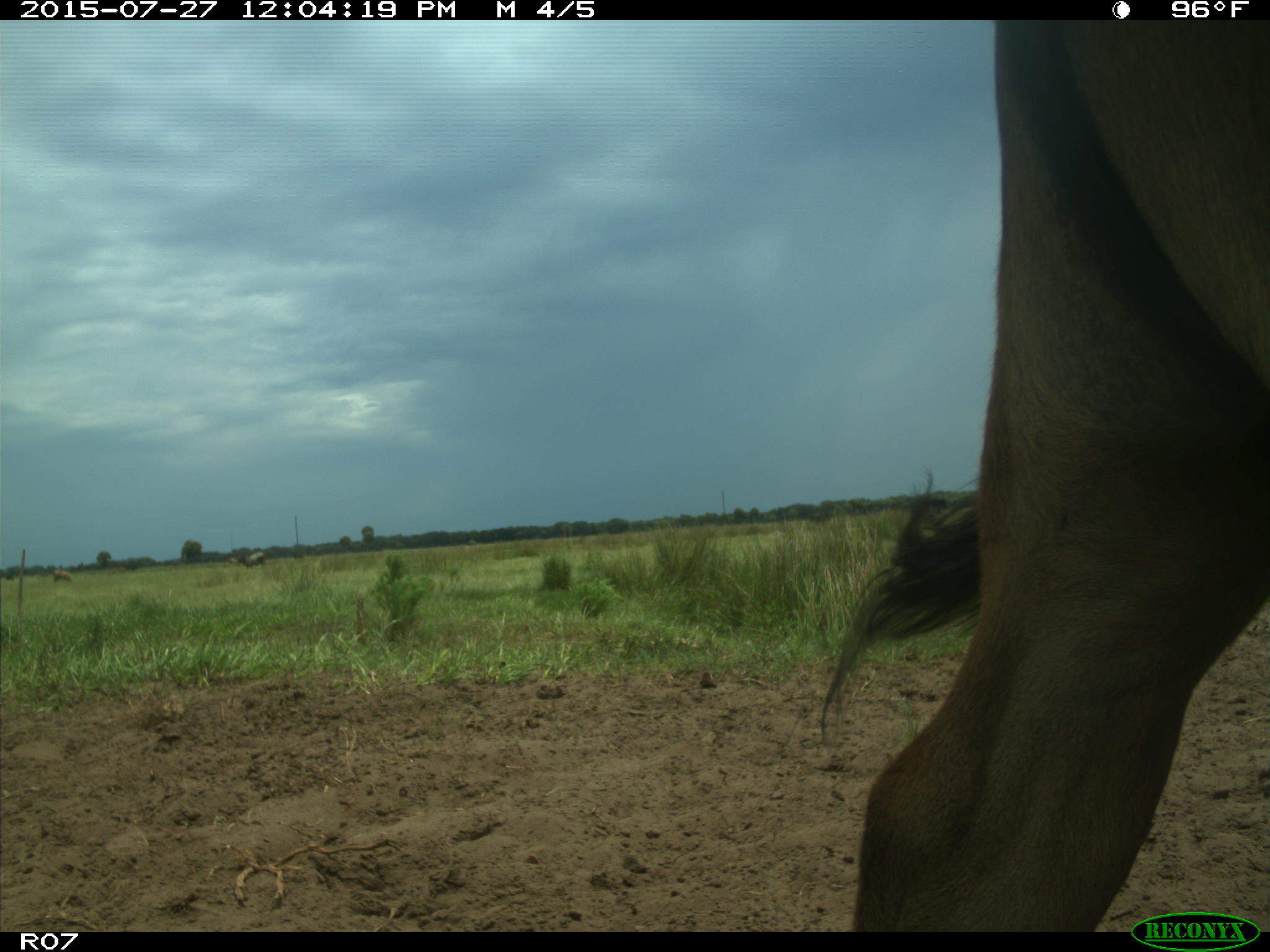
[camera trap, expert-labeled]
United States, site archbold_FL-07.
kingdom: Animalia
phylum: Chordata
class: Mammalia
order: Artiodactyla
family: Bovidae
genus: Bos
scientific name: Bos taurus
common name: domestic cow